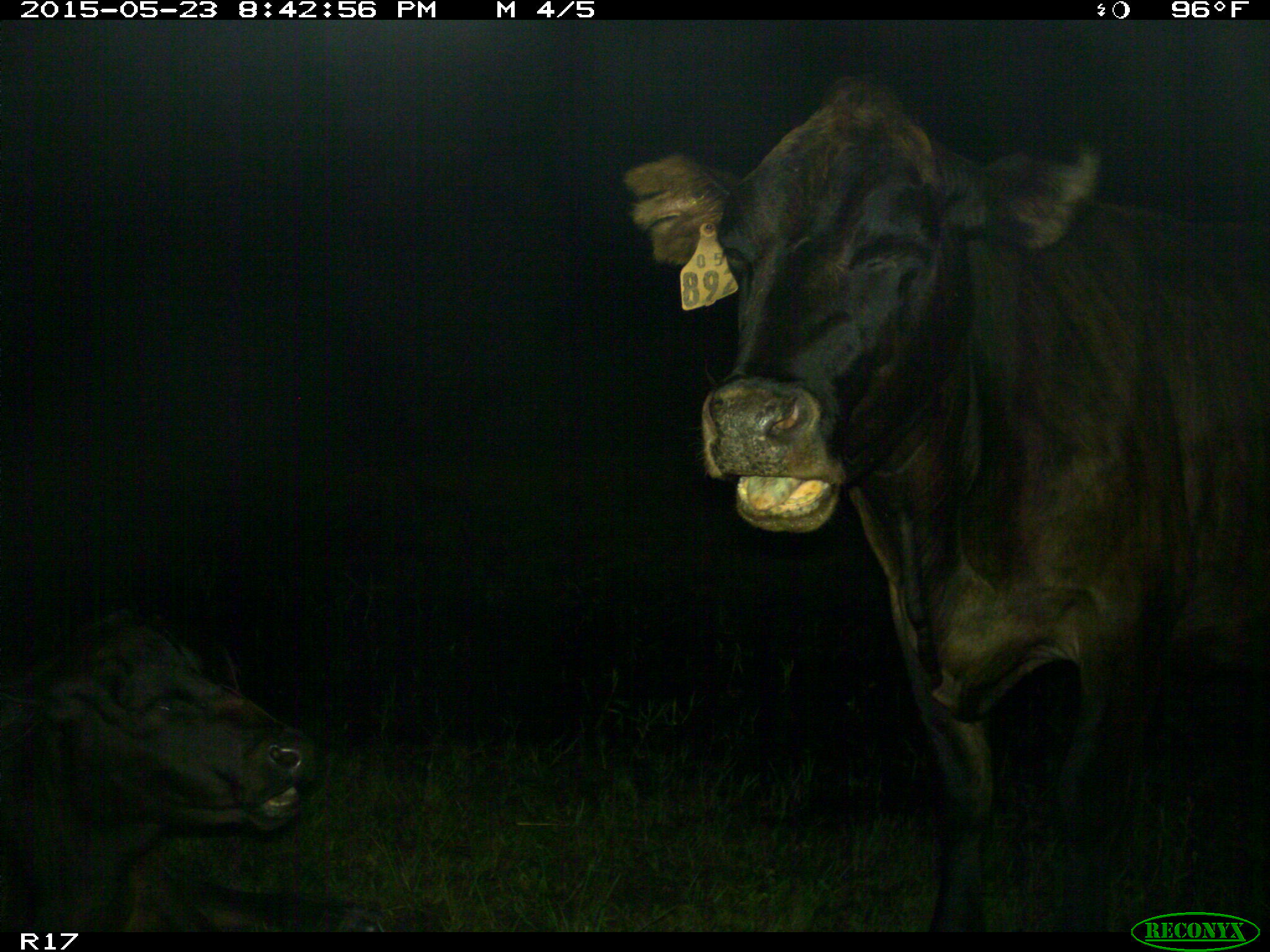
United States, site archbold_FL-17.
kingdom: Animalia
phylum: Chordata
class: Mammalia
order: Artiodactyla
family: Bovidae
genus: Bos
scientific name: Bos taurus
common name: domestic cow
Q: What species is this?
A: Bos taurus (domestic cow).